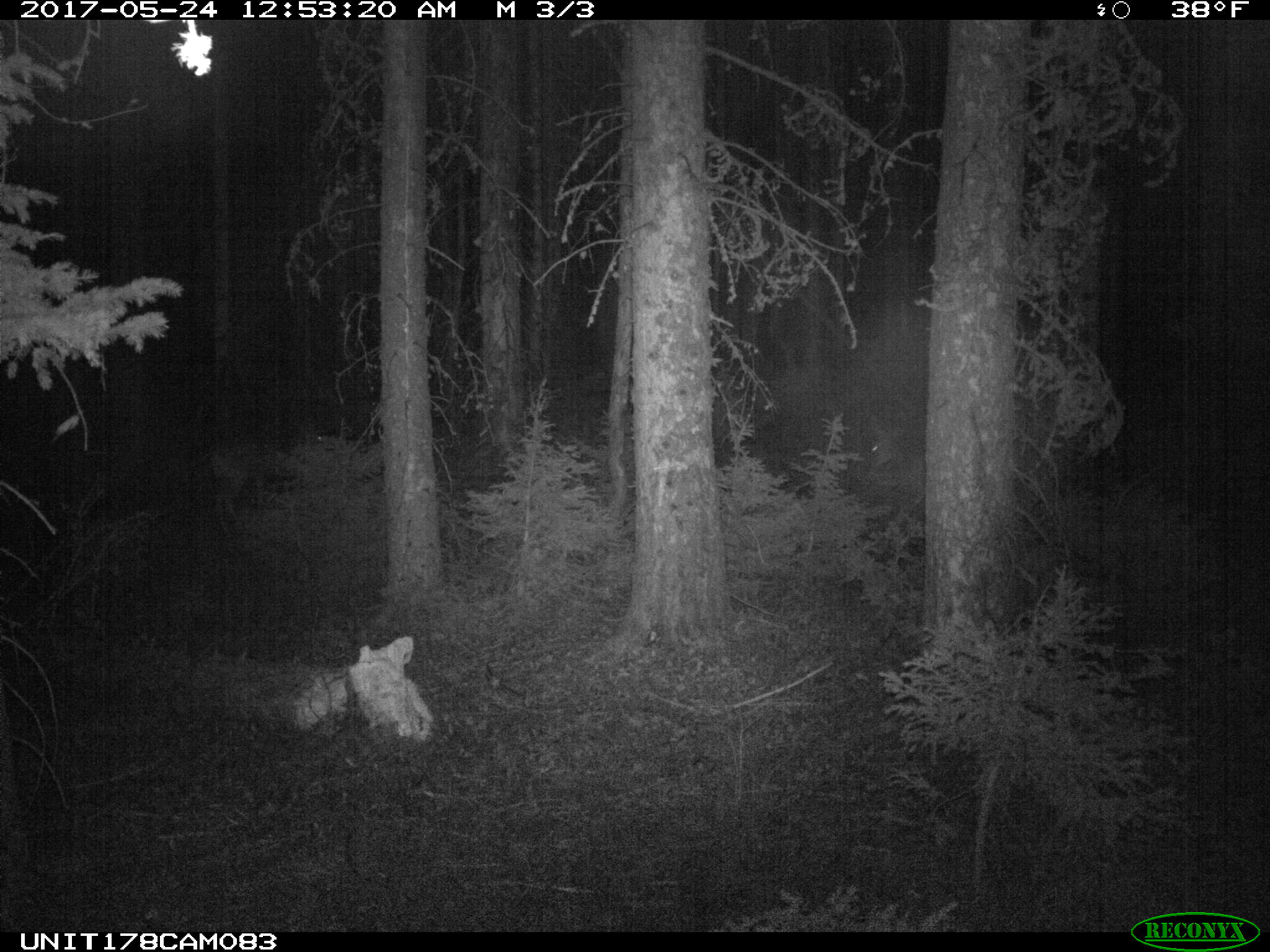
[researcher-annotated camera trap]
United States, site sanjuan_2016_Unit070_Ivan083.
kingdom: Animalia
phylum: Chordata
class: Mammalia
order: Artiodactyla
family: Cervidae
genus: Odocoileus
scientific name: Odocoileus hemionus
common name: mule deer